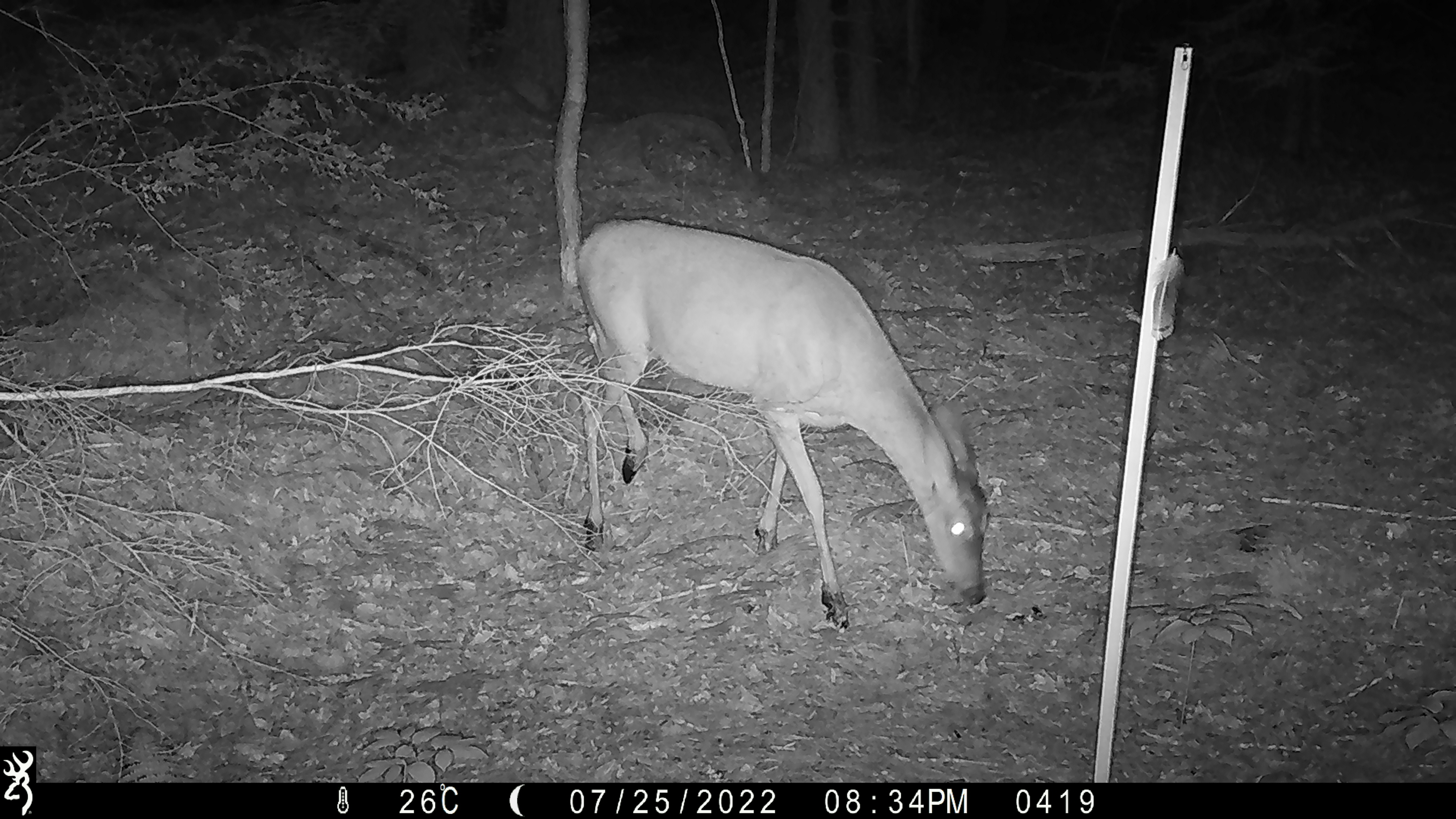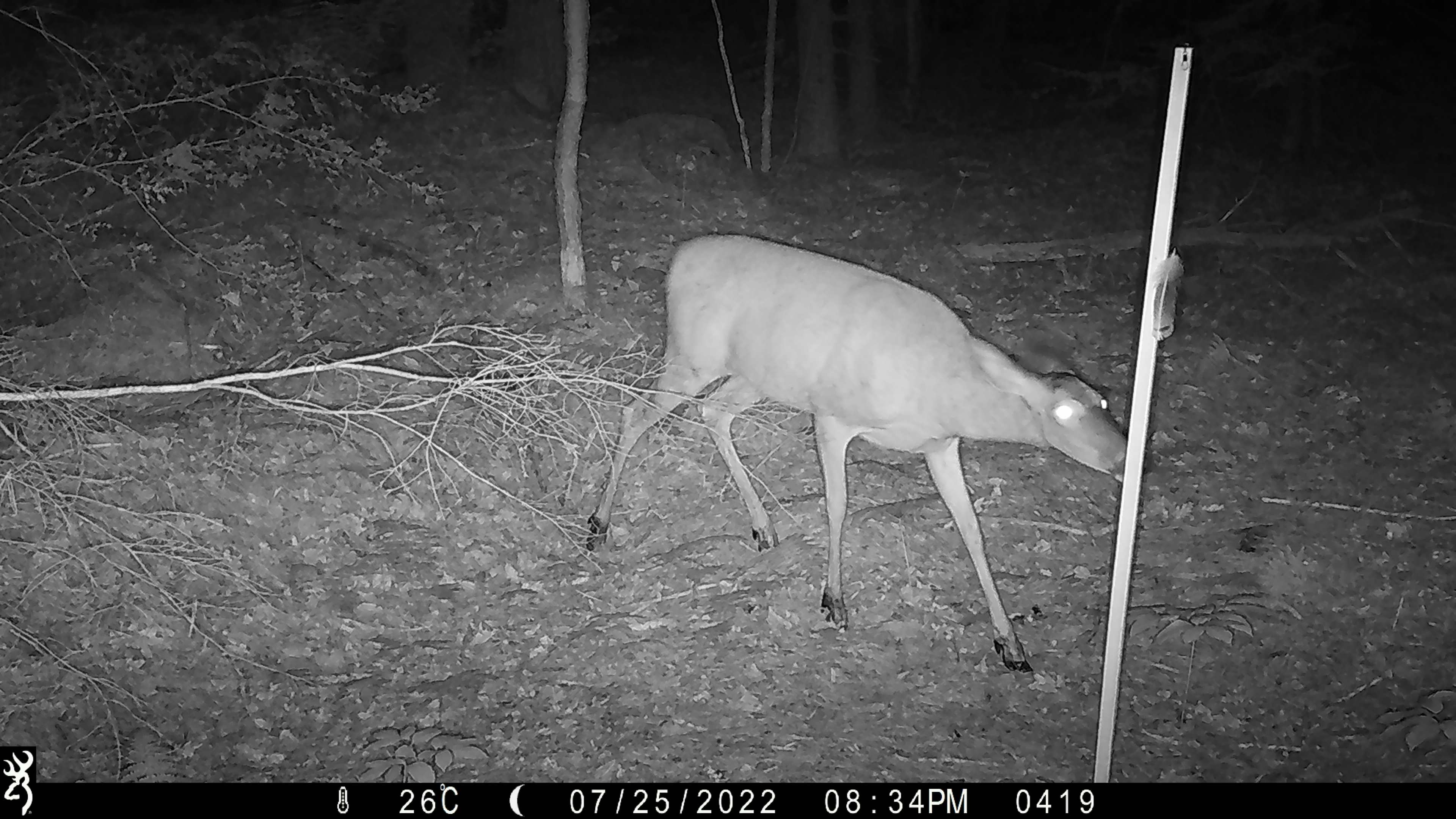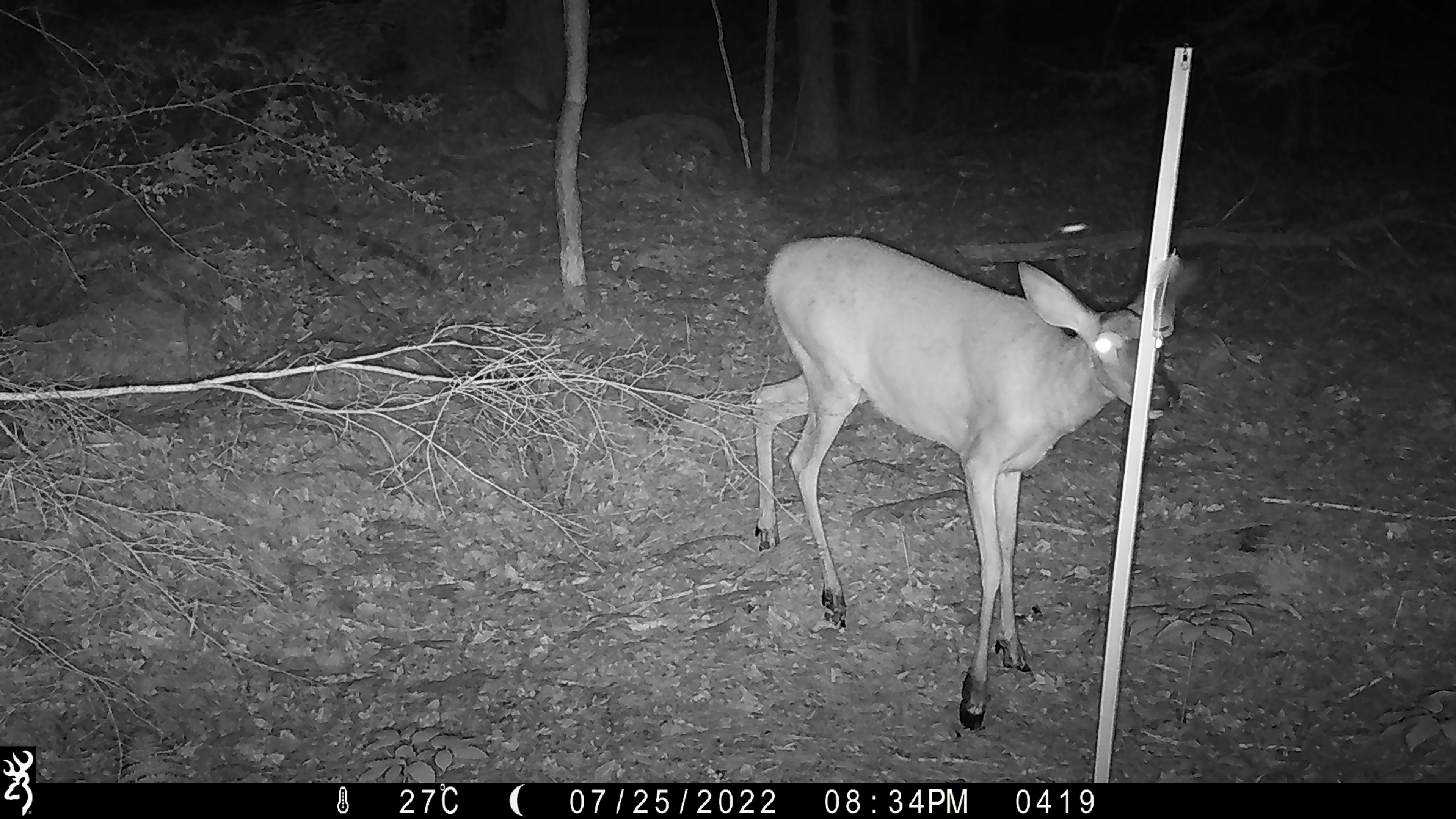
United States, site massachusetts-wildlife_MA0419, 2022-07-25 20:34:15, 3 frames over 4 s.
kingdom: Animalia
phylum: Chordata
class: Mammalia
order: Artiodactyla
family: Cervidae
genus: Odocoileus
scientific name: Odocoileus virginianus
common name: white-tailed deer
White-tailed deer (Odocoileus virginianus).